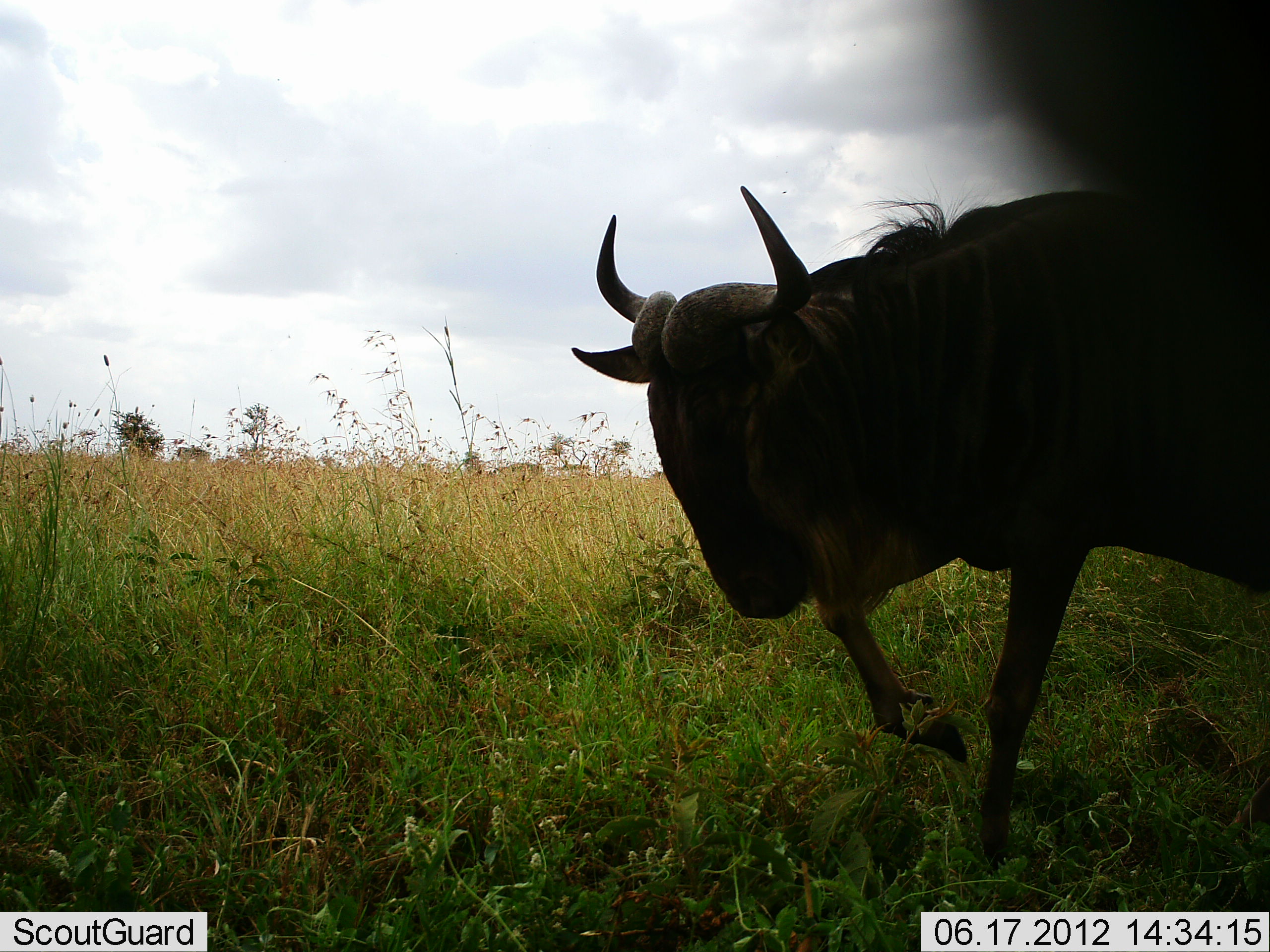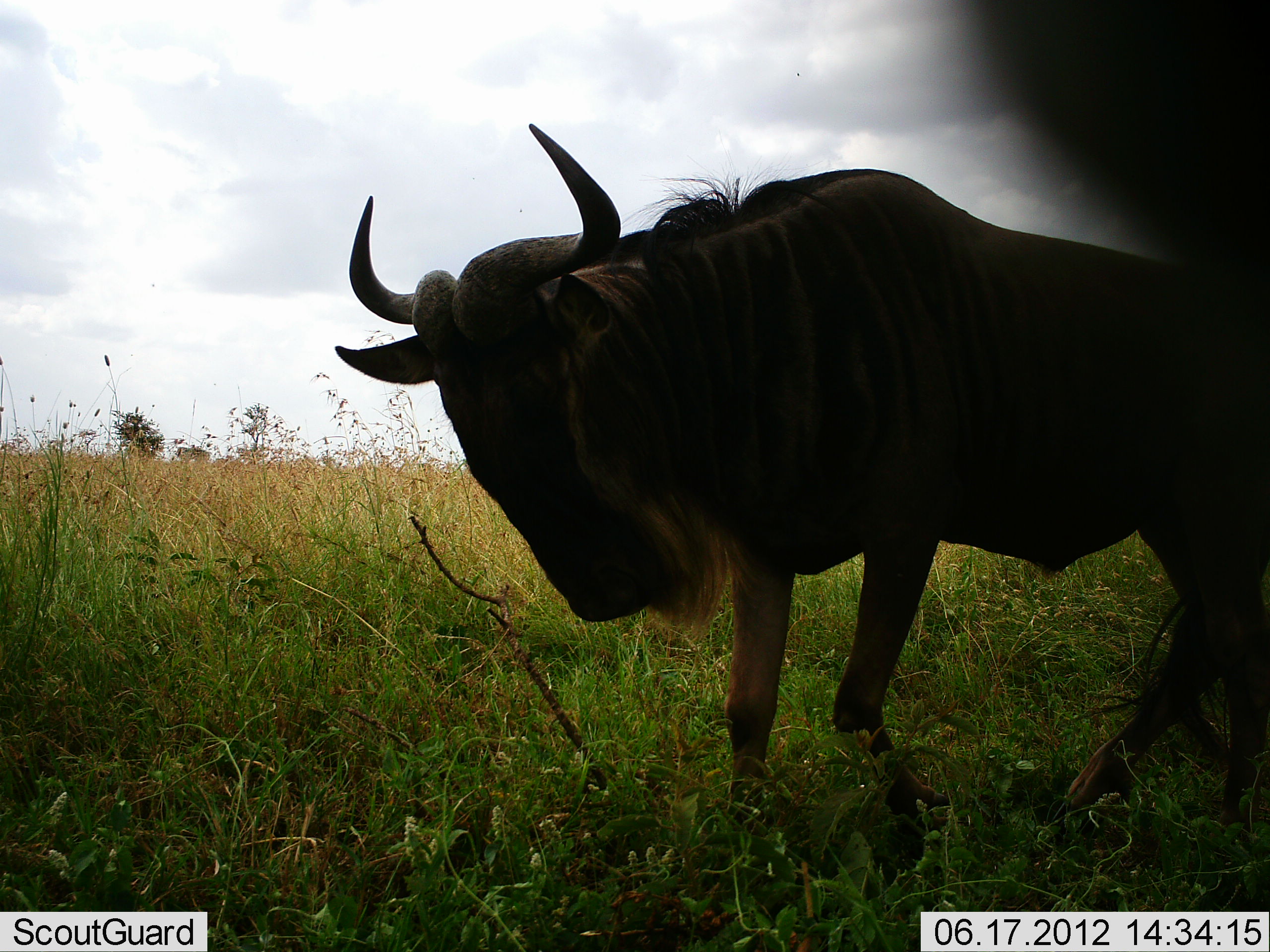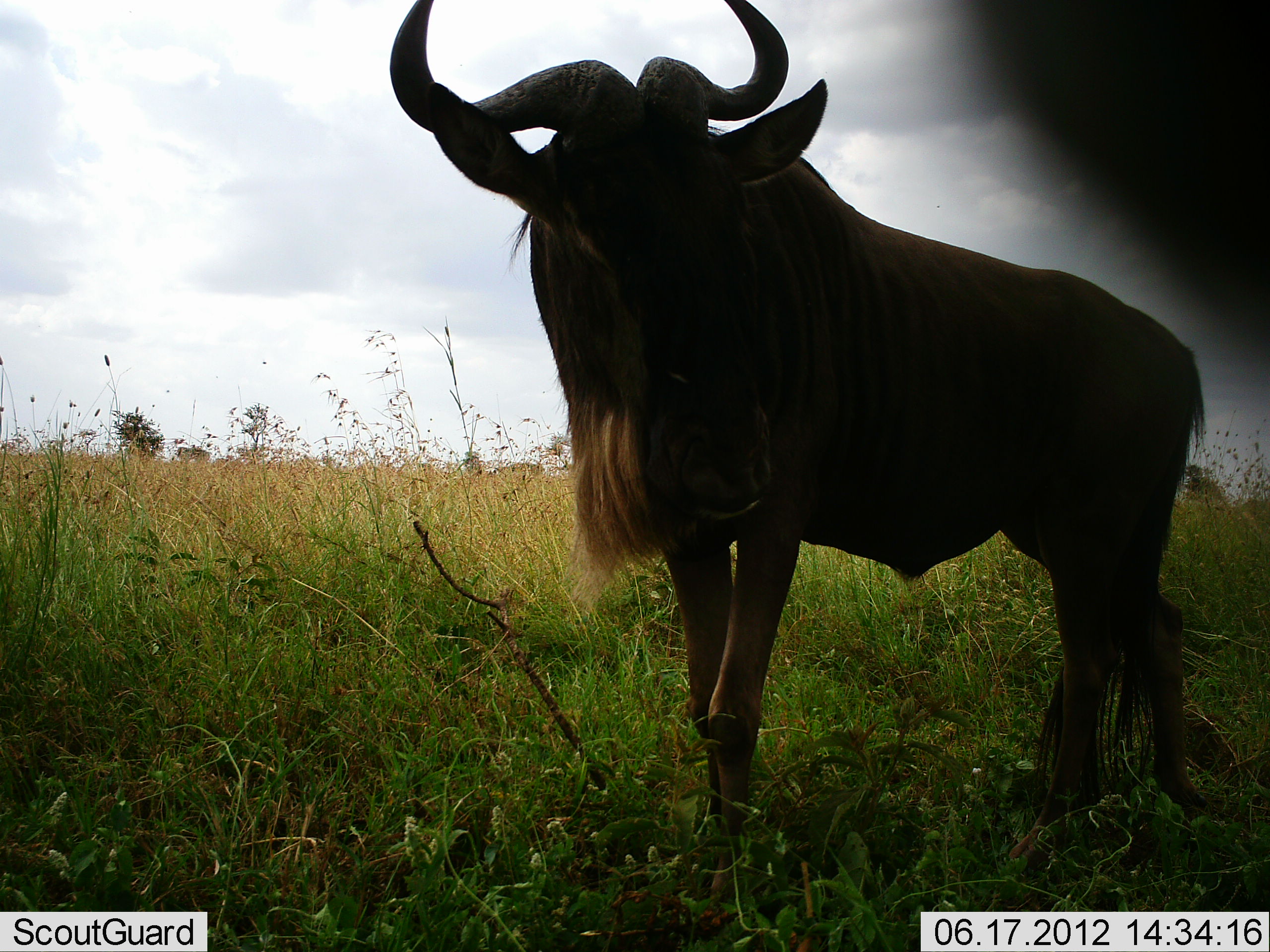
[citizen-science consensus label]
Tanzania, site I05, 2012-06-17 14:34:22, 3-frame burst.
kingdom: Animalia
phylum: Chordata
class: Mammalia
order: Artiodactyla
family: Bovidae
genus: Connochaetes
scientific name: Connochaetes taurinus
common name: blue wildebeest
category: wildebeest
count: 1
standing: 20%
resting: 10%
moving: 80%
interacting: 0%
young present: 0%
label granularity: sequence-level